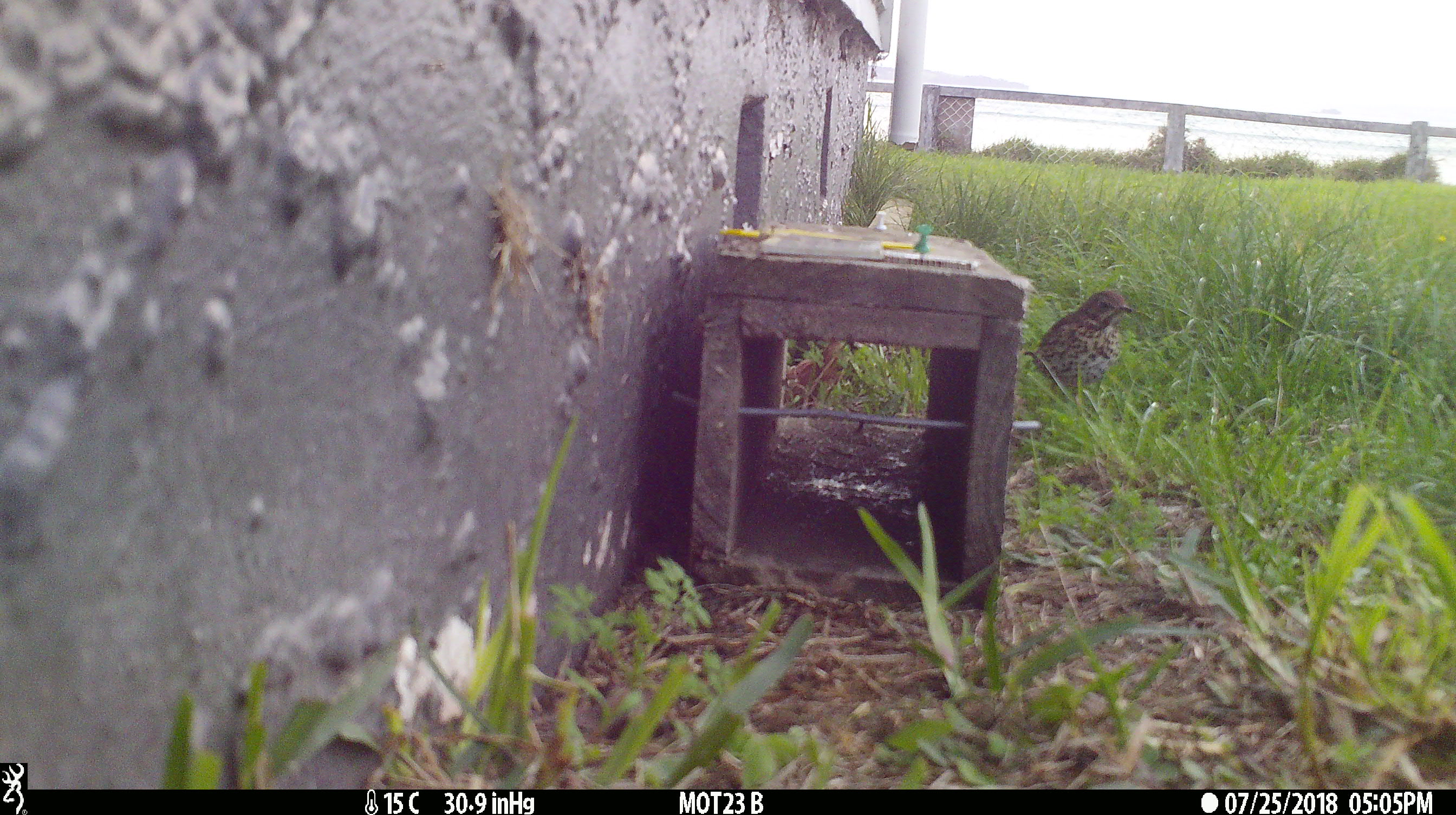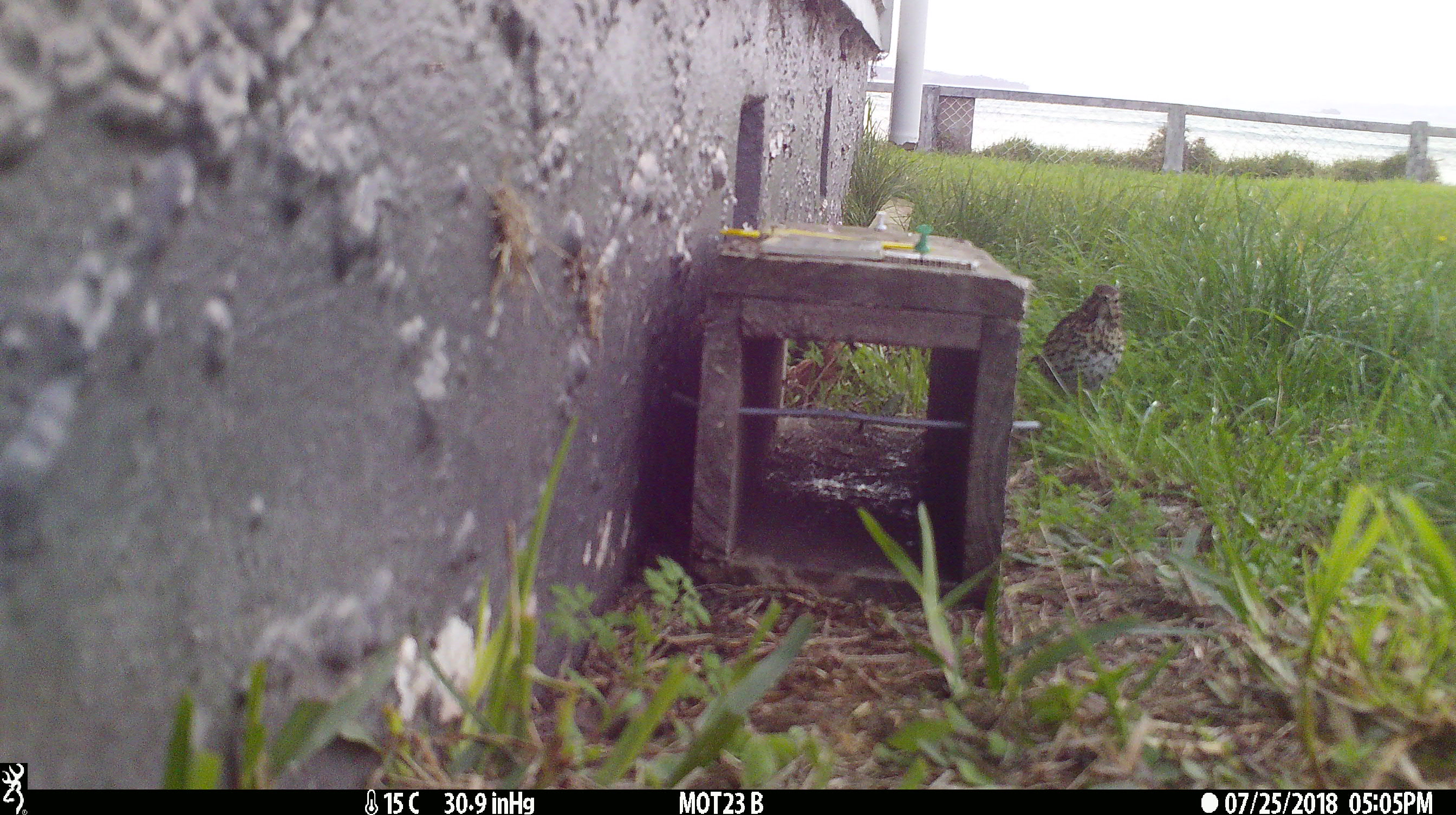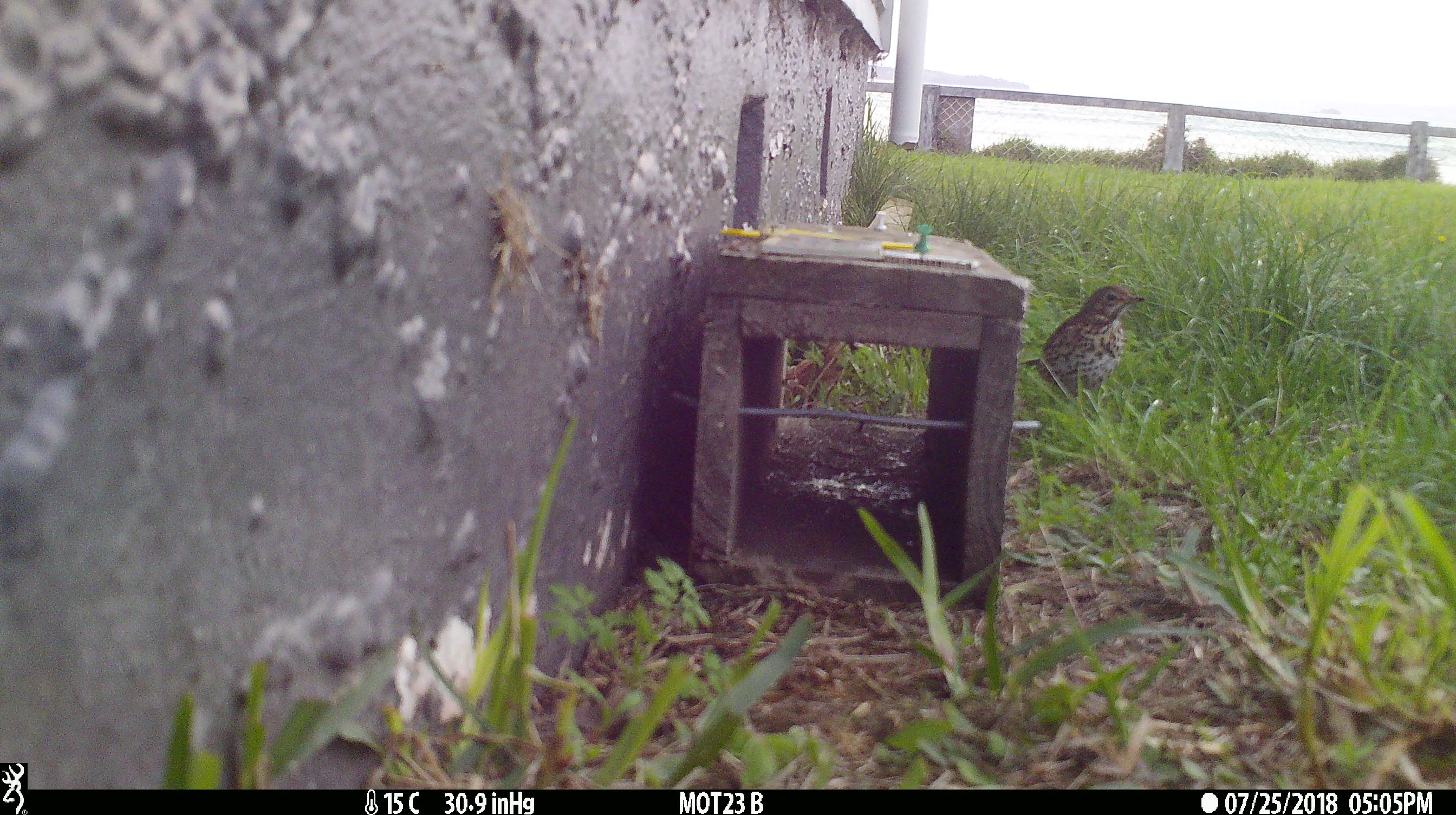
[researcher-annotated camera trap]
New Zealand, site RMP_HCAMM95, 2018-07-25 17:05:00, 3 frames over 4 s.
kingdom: Animalia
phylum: Chordata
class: Aves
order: Passeriformes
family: Turdidae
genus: Turdus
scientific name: Turdus philomelos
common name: song thrush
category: thrush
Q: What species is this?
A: Thrush (song thrush) (Turdus philomelos).